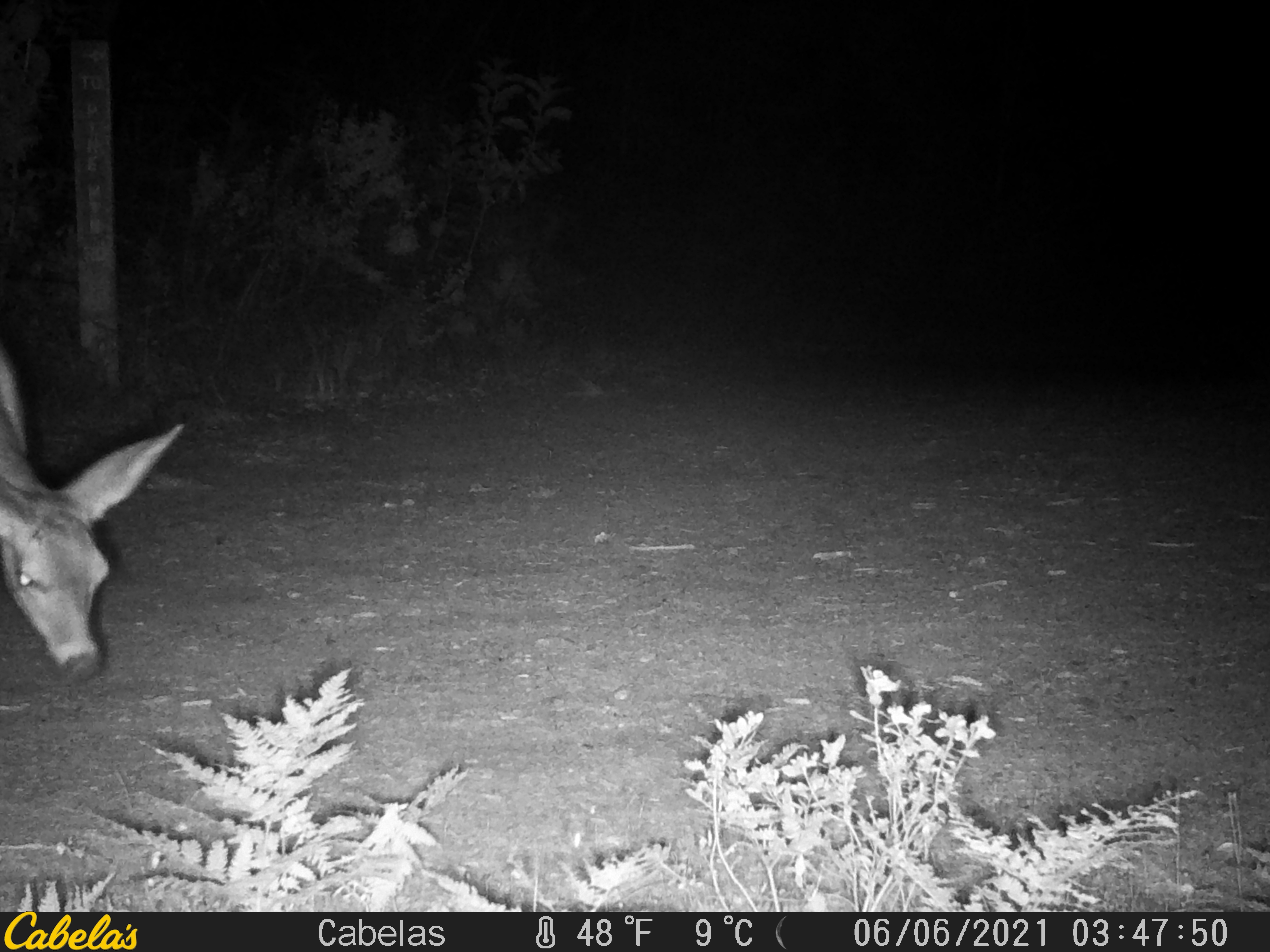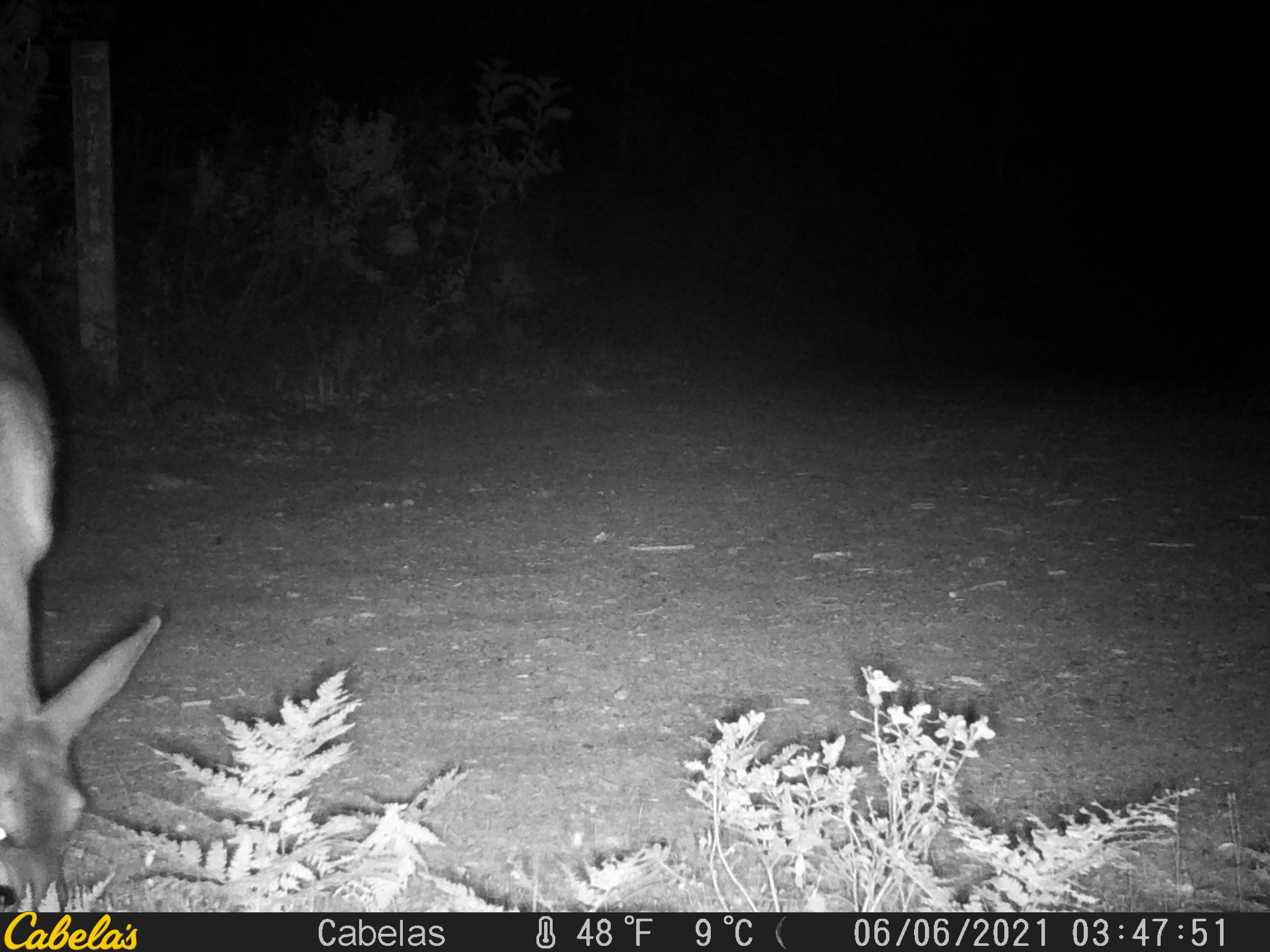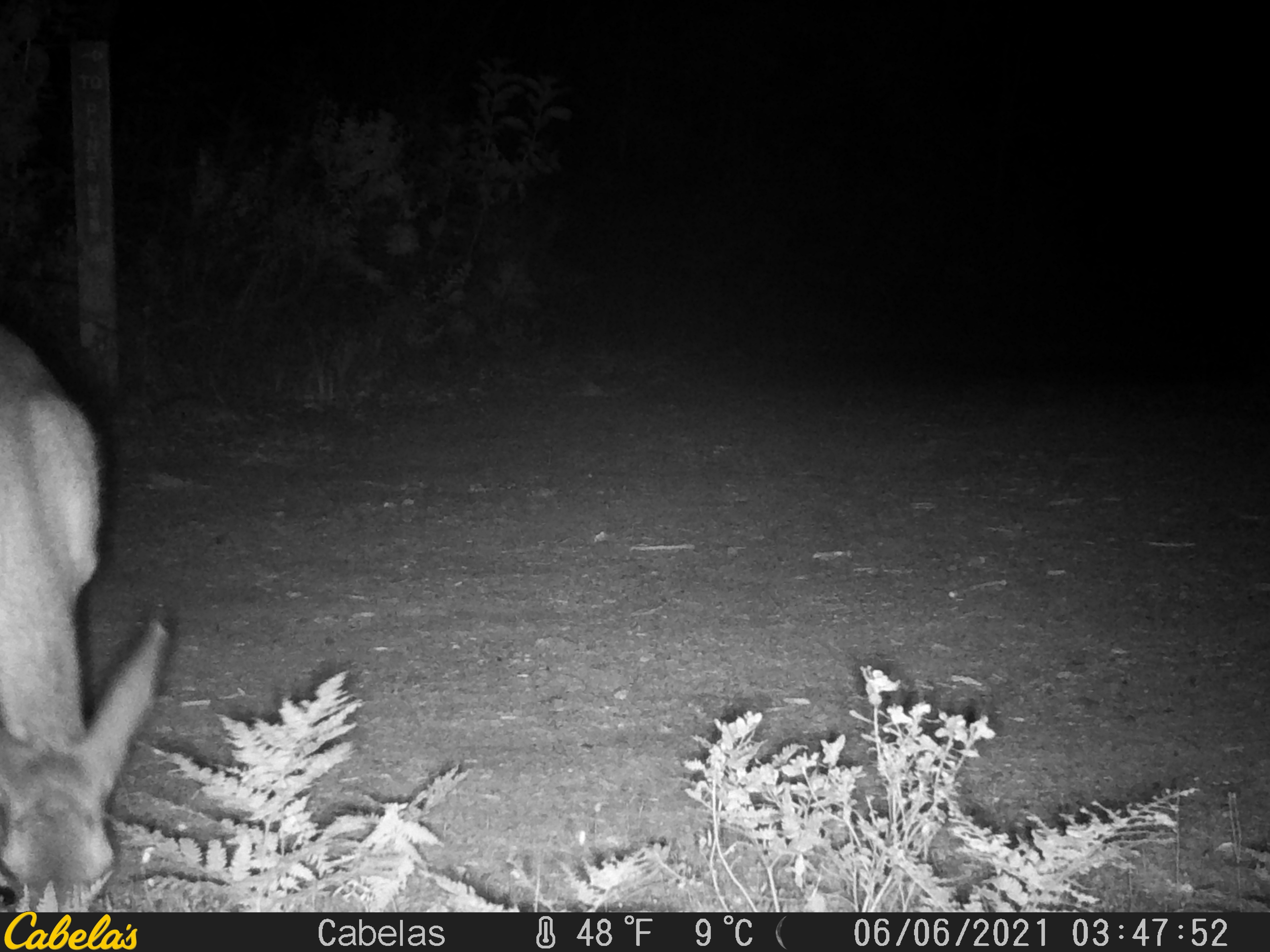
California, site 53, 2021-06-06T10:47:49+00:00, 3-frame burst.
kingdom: Animalia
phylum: Chordata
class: Mammalia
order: Artiodactyla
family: Cervidae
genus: Odocoileus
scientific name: Odocoileus hemionus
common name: mule deer